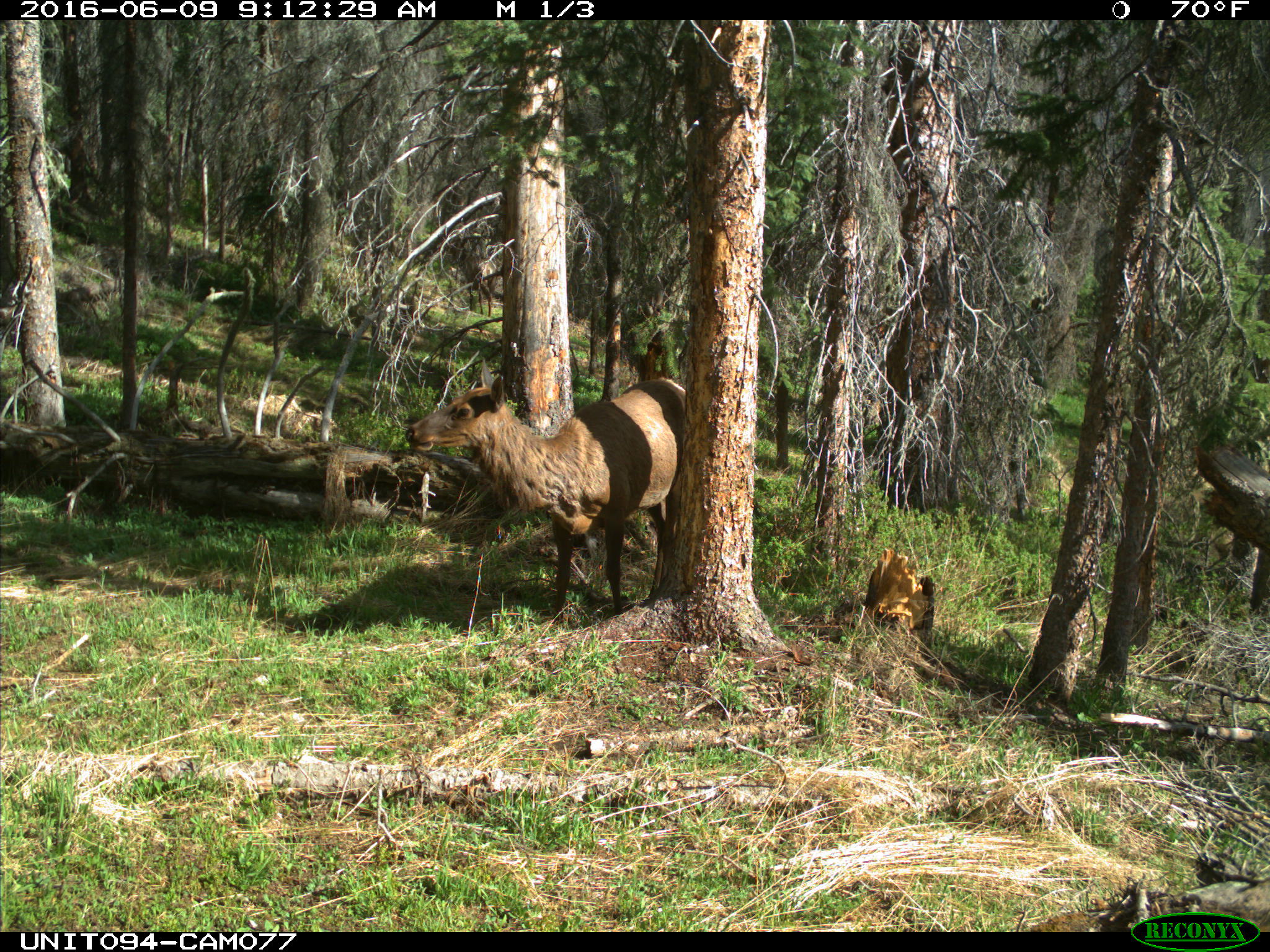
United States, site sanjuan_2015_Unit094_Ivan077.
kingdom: Animalia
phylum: Chordata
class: Mammalia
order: Artiodactyla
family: Cervidae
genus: Cervus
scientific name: Cervus elaphus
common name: red deer